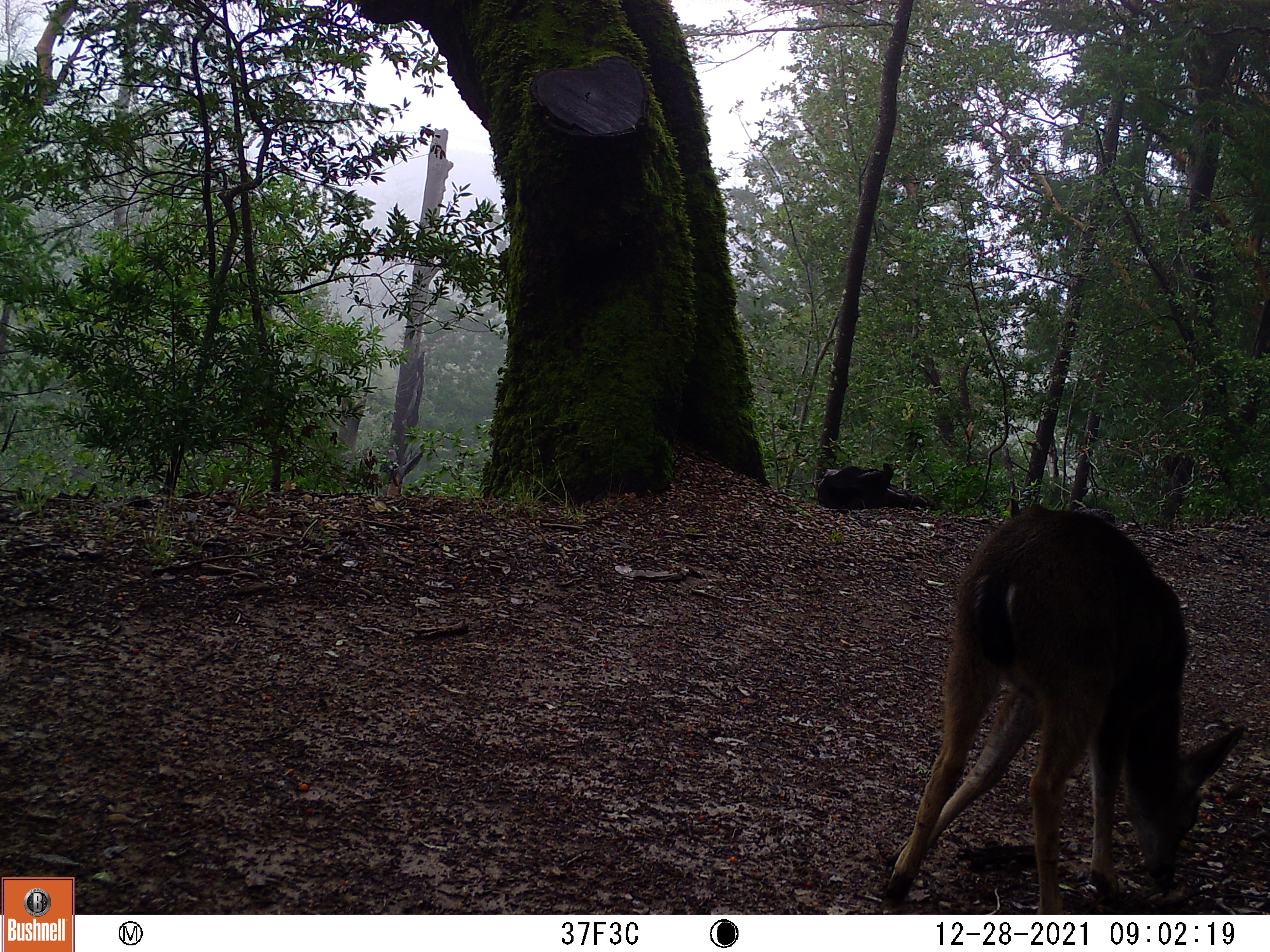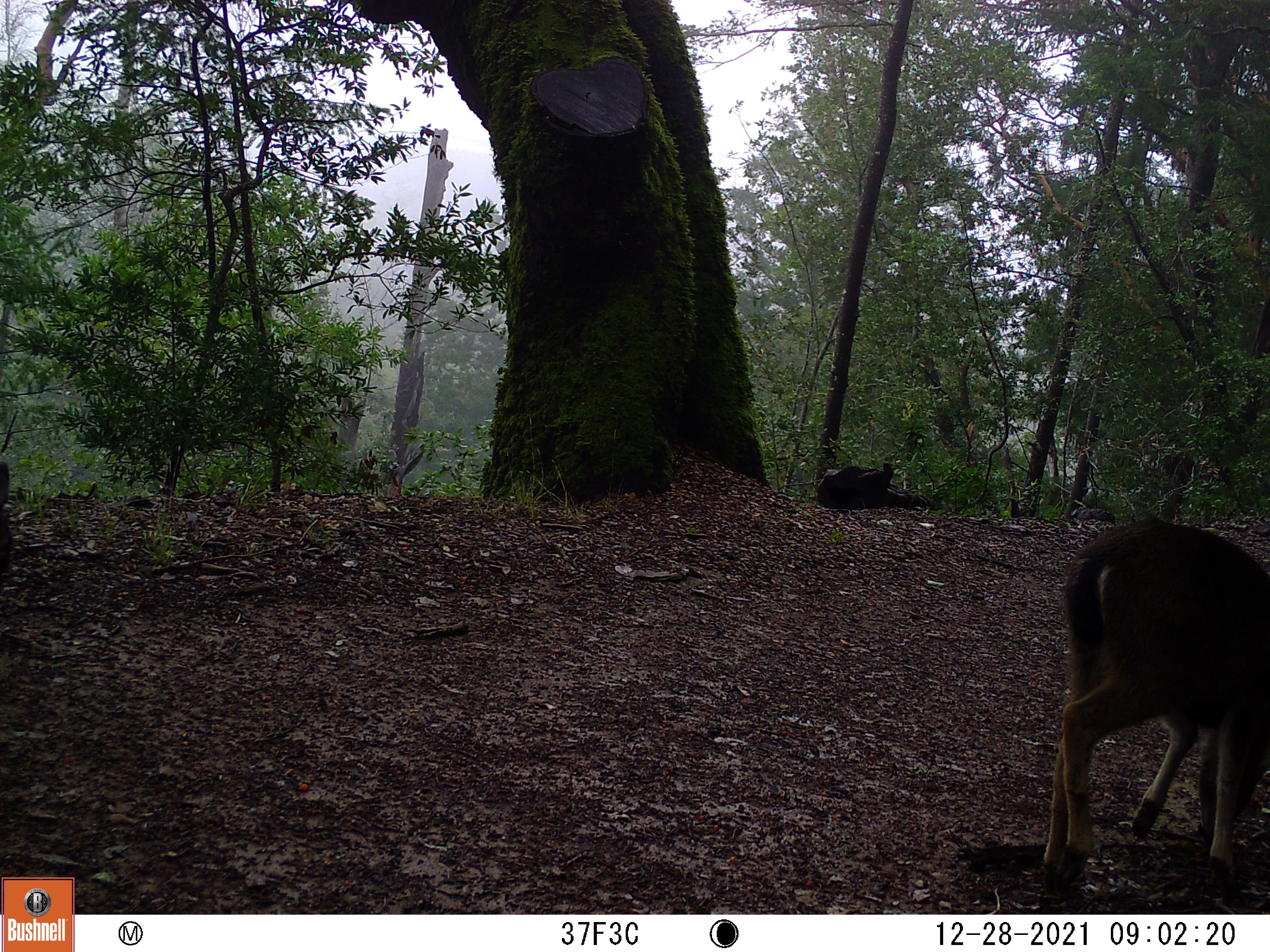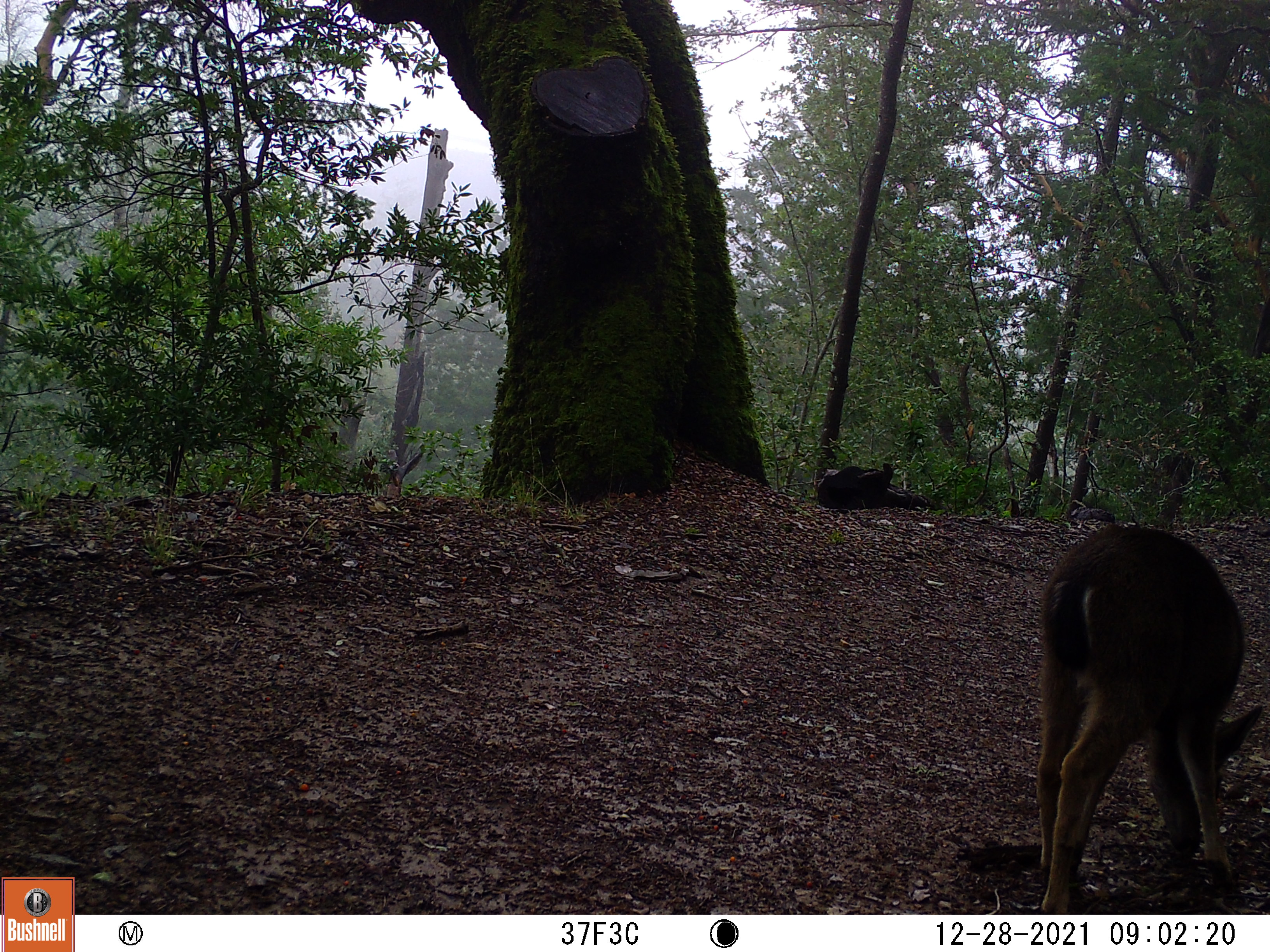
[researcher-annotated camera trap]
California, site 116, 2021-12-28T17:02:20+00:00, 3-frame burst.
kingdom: Animalia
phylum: Chordata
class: Mammalia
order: Artiodactyla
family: Cervidae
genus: Odocoileus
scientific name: Odocoileus hemionus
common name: mule deer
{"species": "mule deer (Odocoileus hemionus)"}